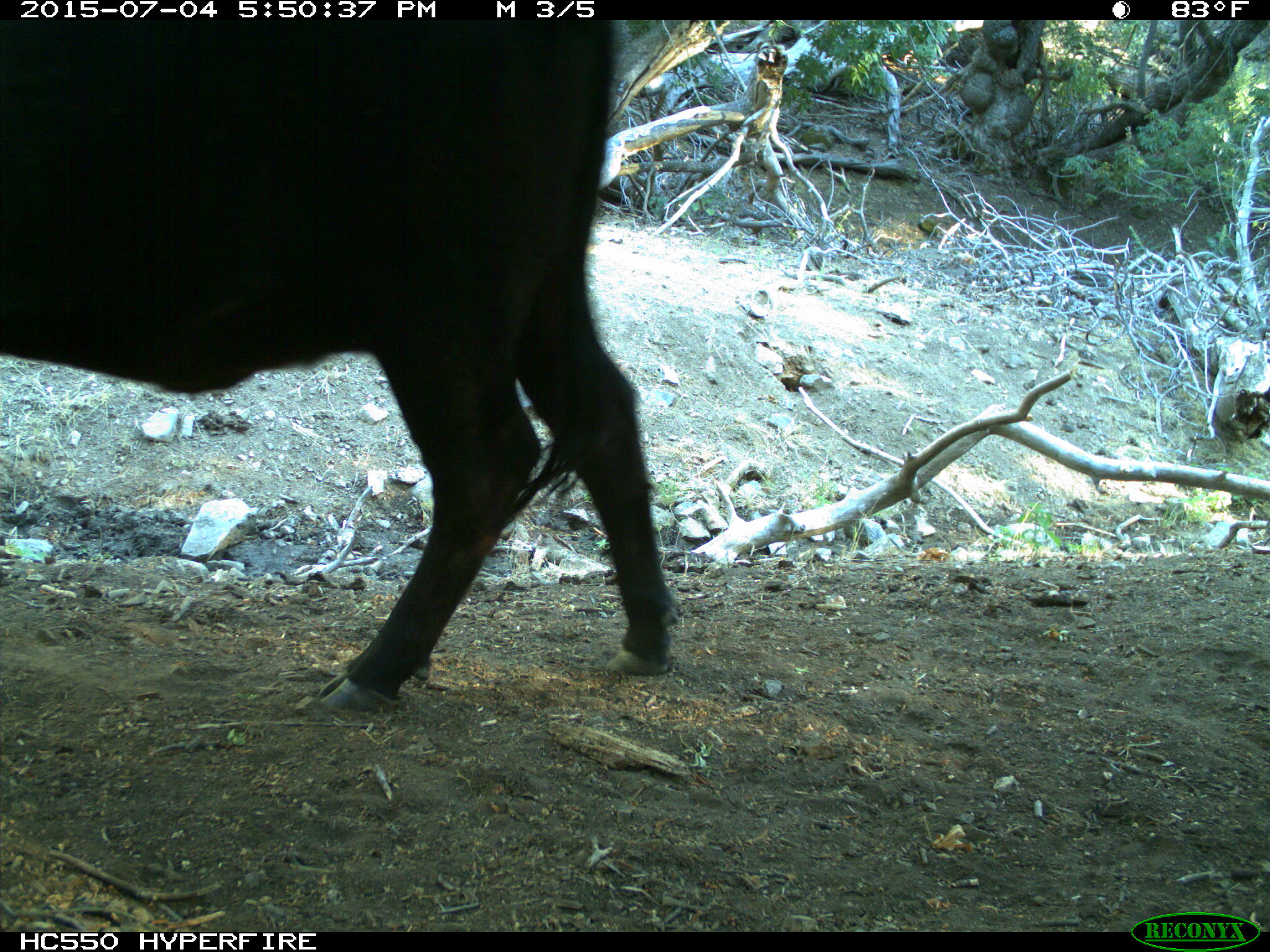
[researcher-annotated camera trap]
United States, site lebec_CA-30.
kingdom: Animalia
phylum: Chordata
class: Mammalia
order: Artiodactyla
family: Bovidae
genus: Bos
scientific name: Bos taurus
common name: domestic cow